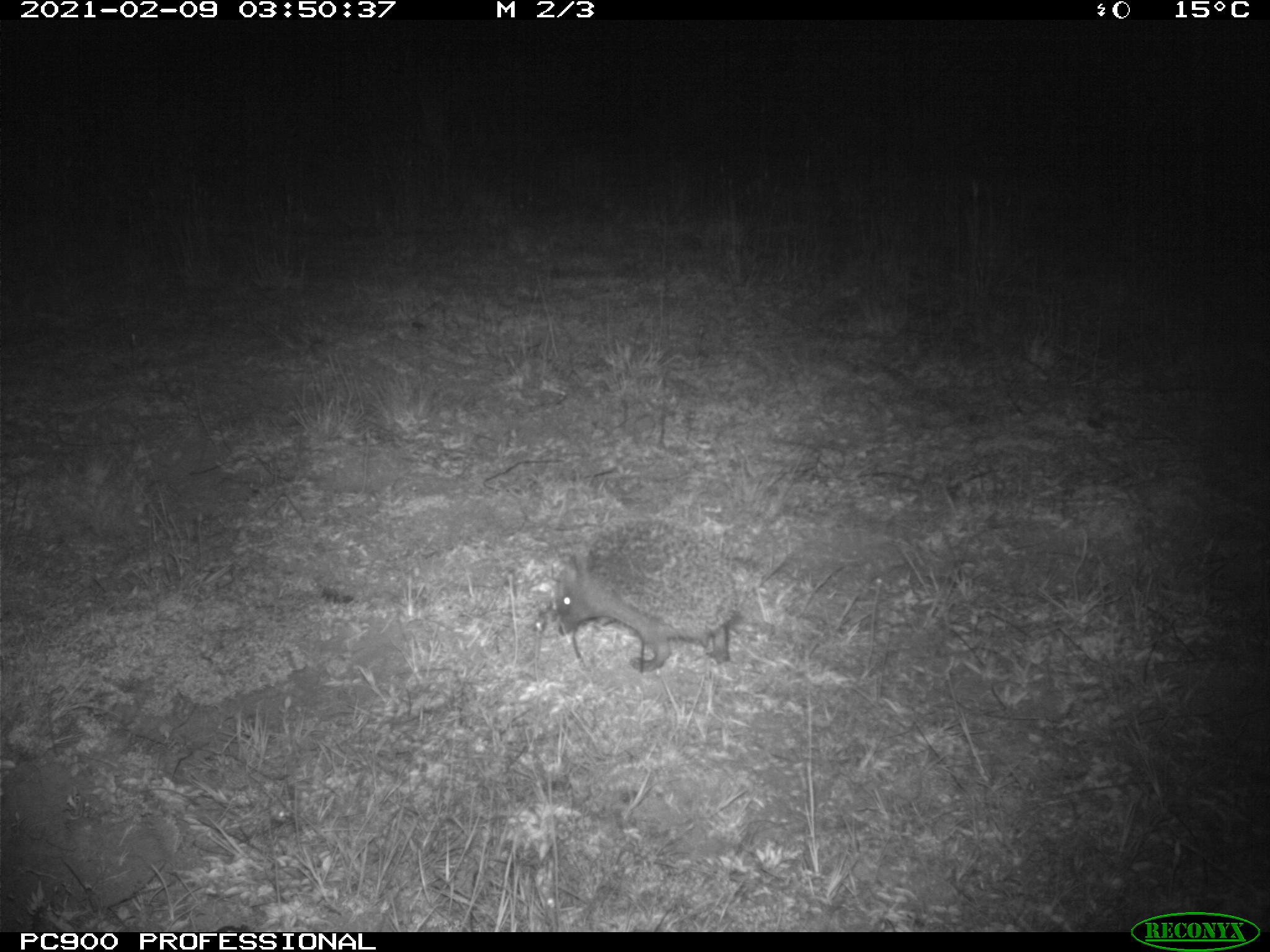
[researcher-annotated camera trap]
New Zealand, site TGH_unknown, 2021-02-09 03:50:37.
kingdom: Animalia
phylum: Chordata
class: Mammalia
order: Eulipotyphla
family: Erinaceidae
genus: Erinaceus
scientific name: Erinaceus europaeus europaeus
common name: european hedgehog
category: hedgehog